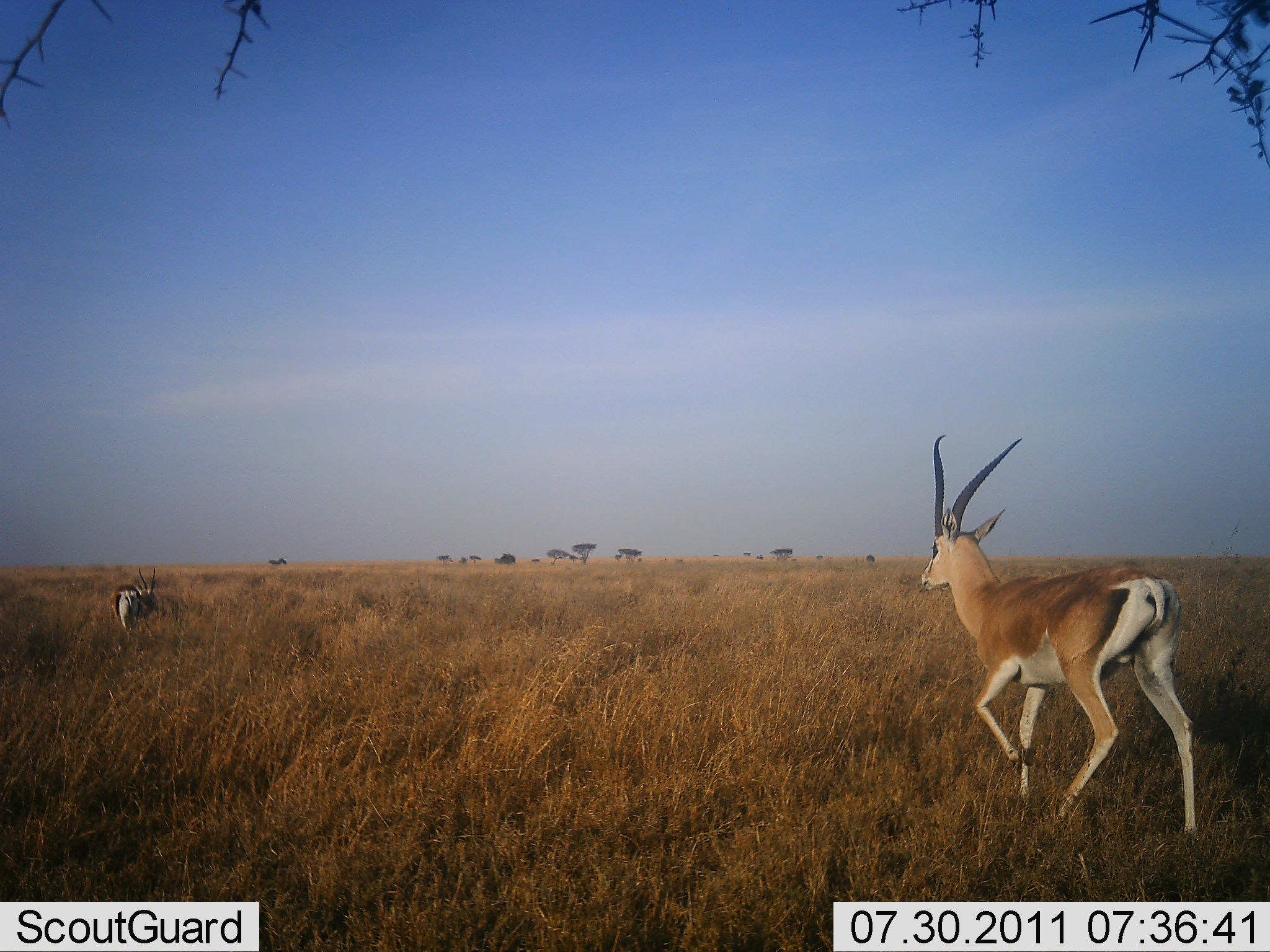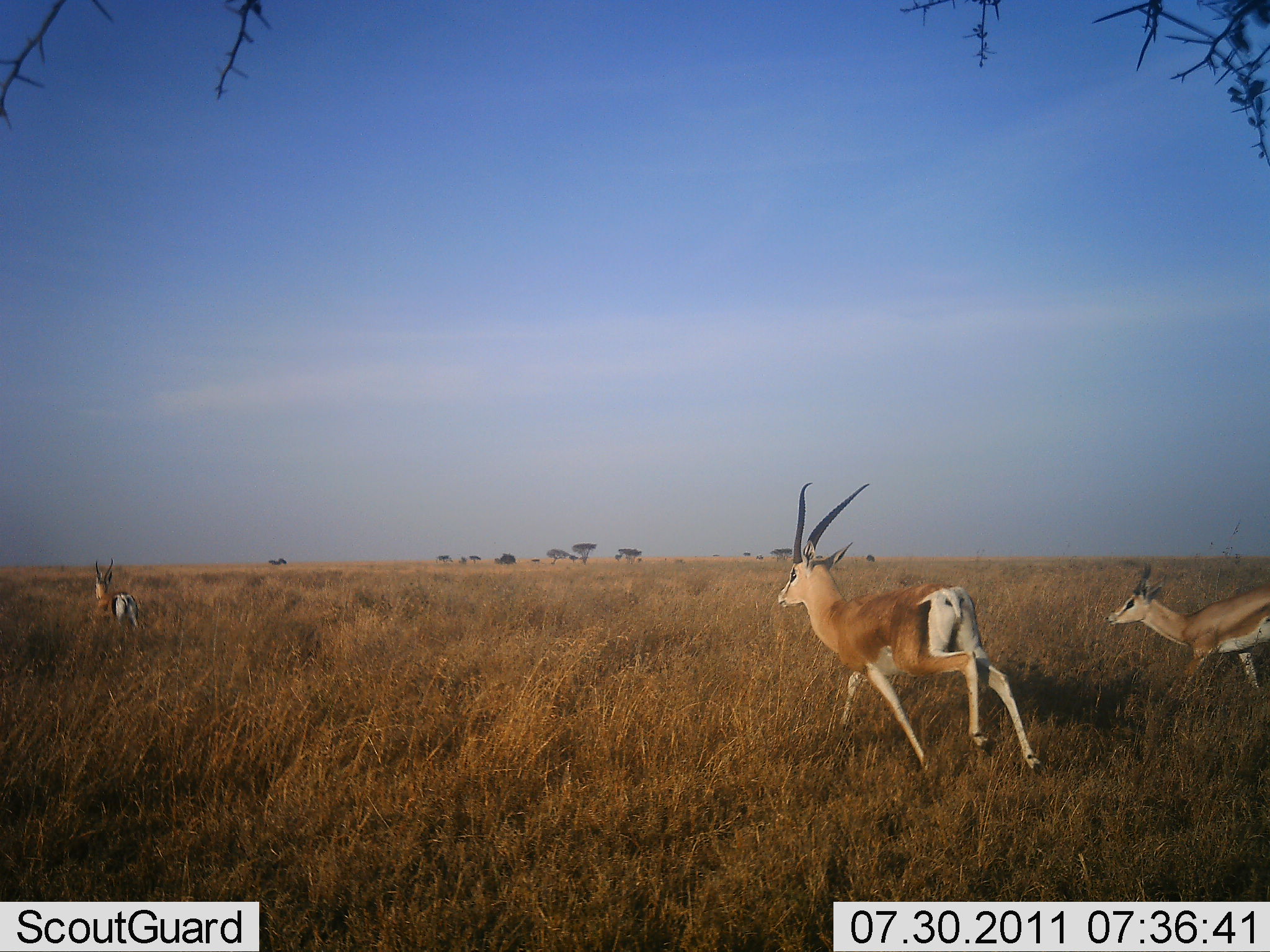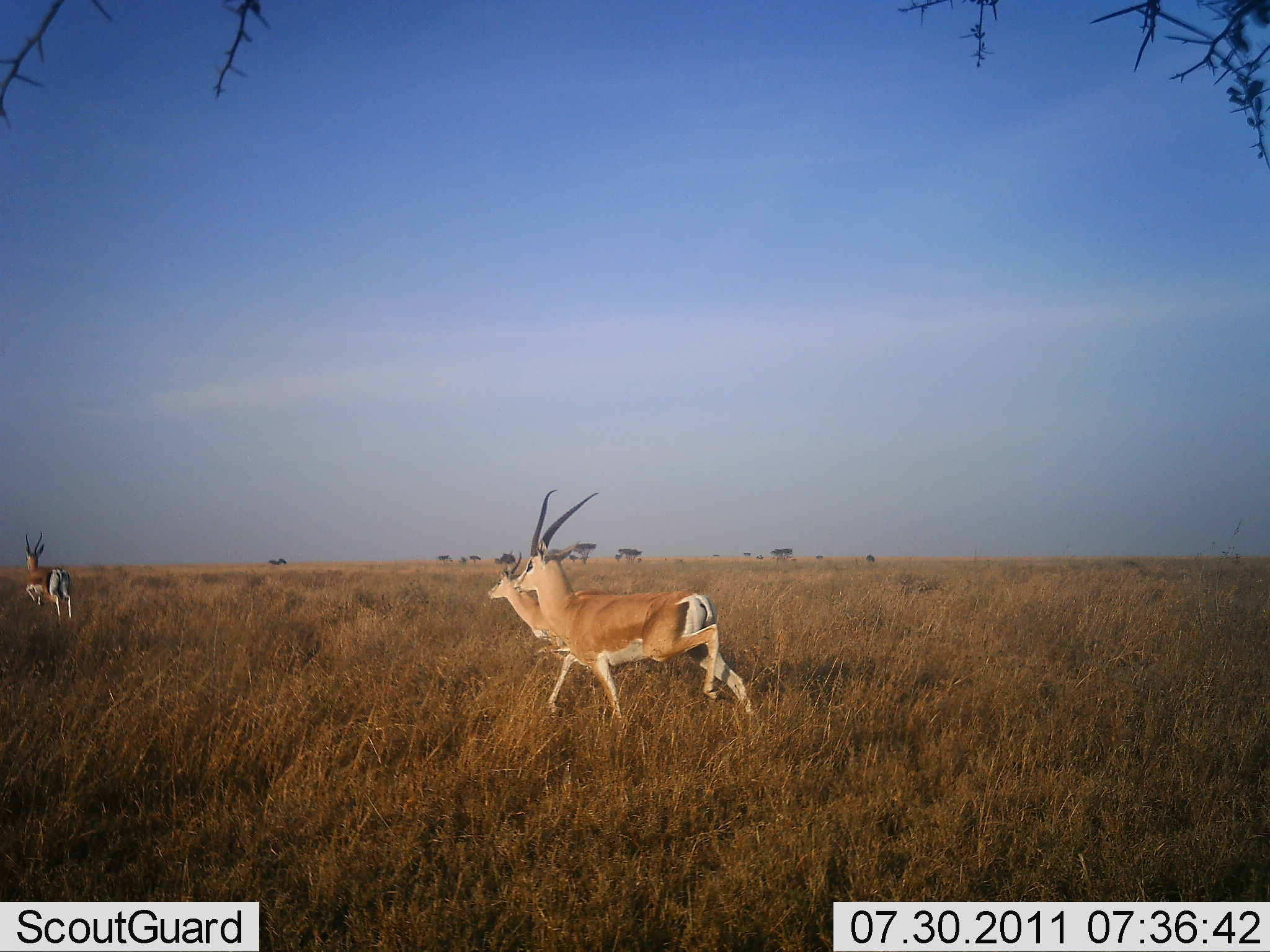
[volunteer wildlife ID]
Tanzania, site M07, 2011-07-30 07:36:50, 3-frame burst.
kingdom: Animalia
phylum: Chordata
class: Mammalia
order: Artiodactyla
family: Bovidae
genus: Nanger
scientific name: Nanger granti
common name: grant's gazelle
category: gazellegrants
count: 3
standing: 0%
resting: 0%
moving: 100%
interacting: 10%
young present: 0%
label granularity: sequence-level